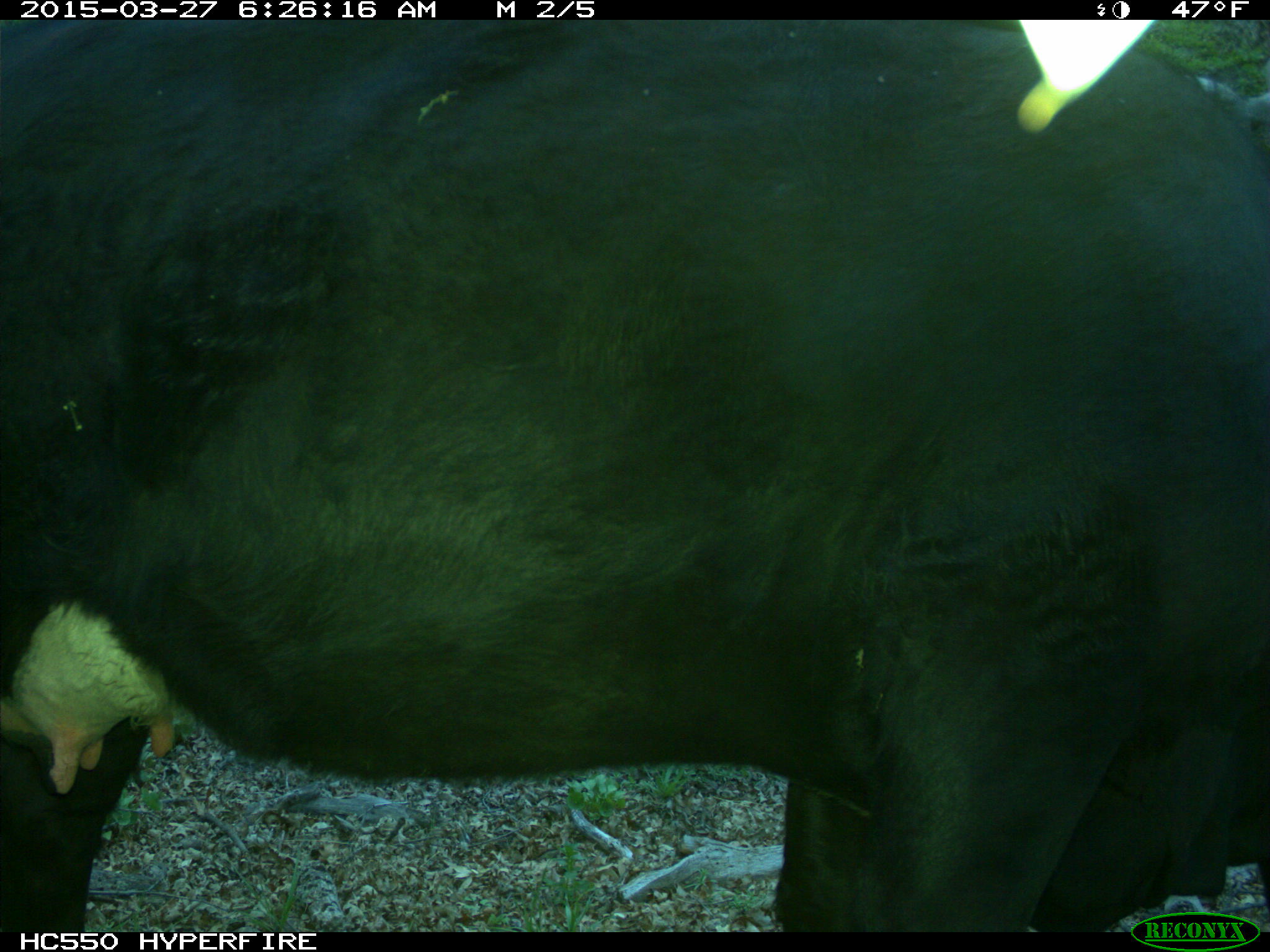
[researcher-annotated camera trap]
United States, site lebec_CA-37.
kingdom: Animalia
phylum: Chordata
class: Mammalia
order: Artiodactyla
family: Bovidae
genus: Bos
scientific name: Bos taurus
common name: domestic cow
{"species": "Bos taurus (domestic cow)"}